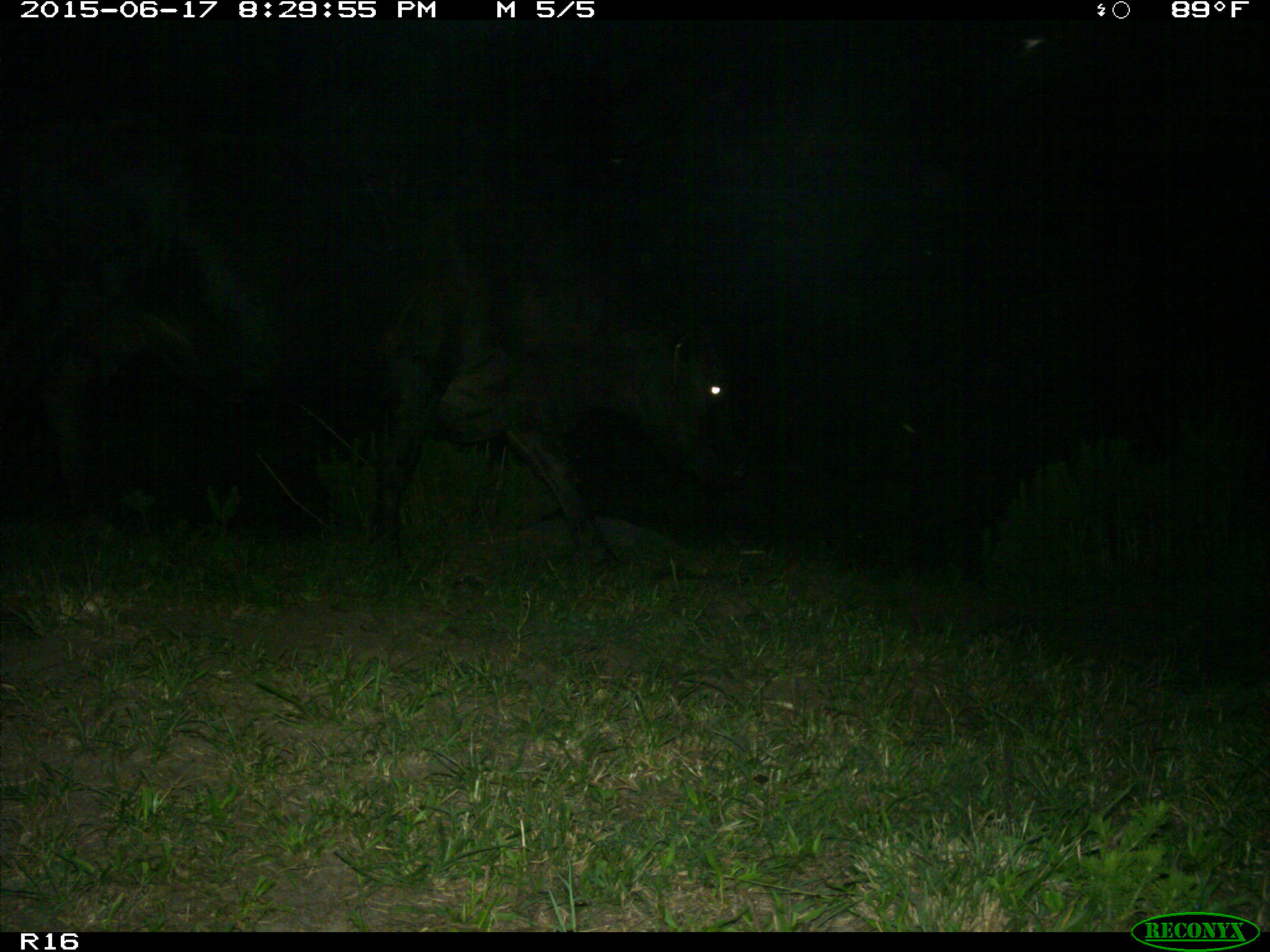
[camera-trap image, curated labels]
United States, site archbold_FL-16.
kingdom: Animalia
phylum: Chordata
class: Mammalia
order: Artiodactyla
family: Bovidae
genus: Bos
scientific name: Bos taurus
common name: domestic cow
Bos taurus (domestic cow).